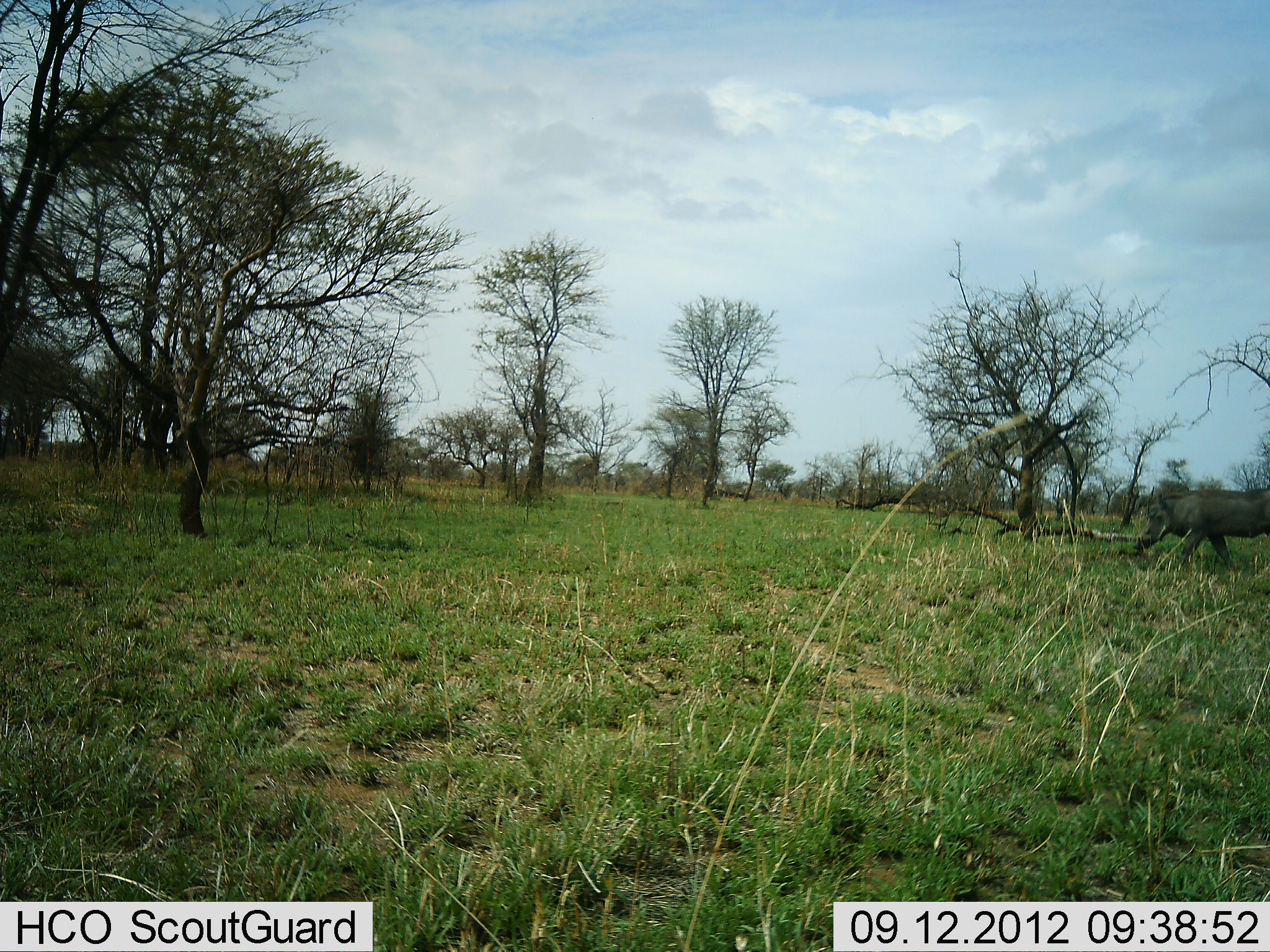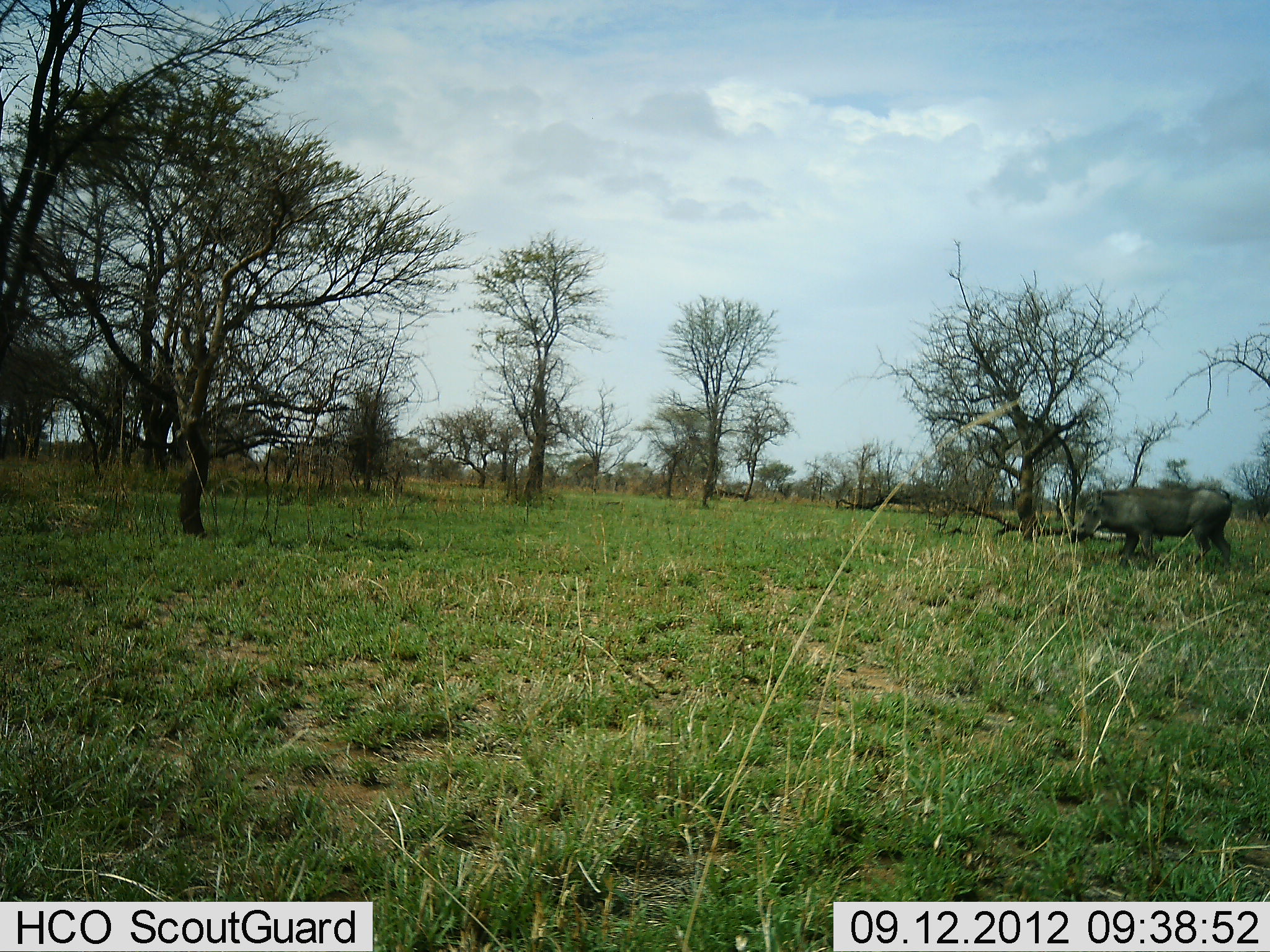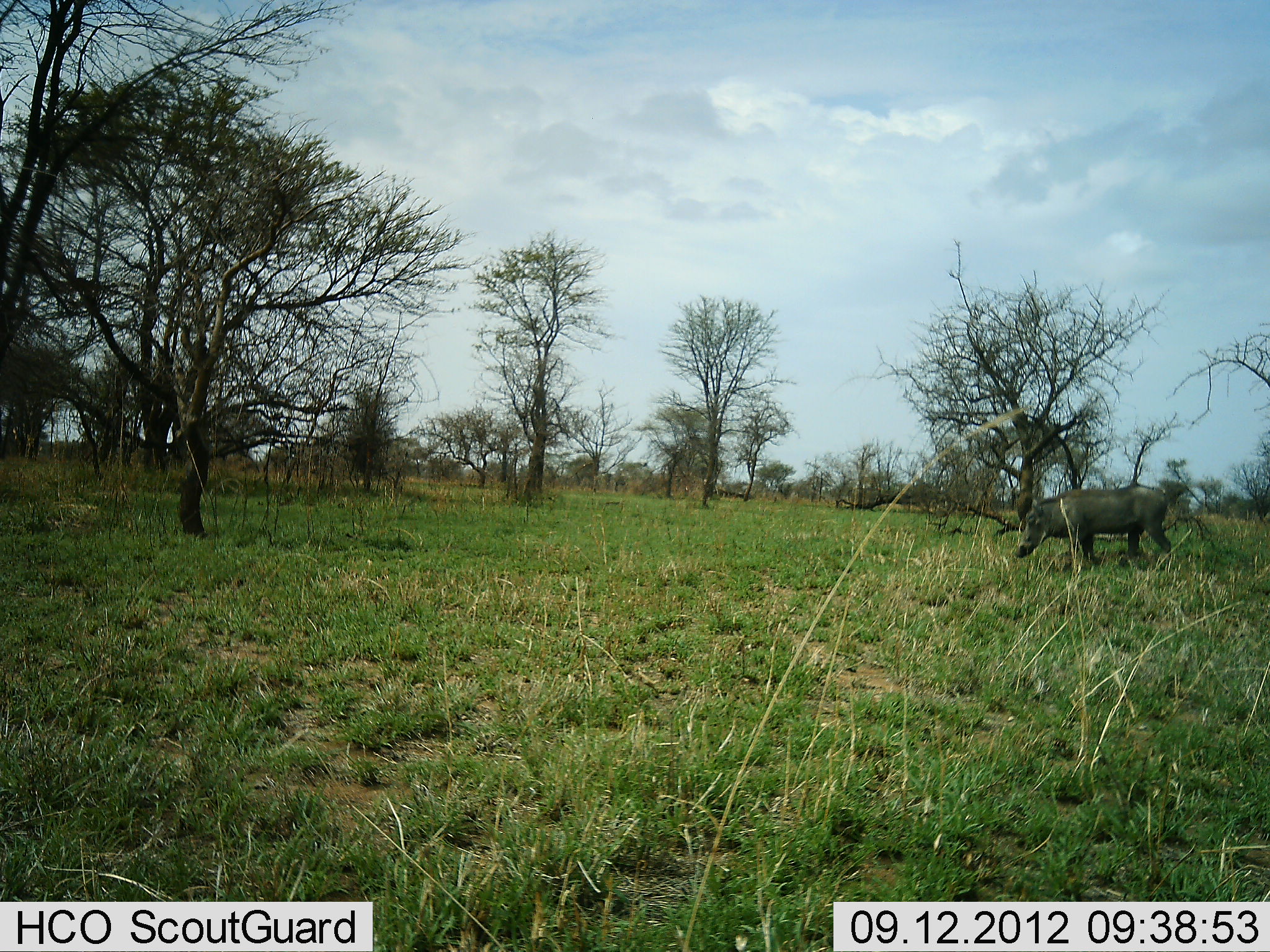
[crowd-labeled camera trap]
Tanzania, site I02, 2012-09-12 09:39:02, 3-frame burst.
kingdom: Animalia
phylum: Chordata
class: Mammalia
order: Artiodactyla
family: Suidae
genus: Phacochoerus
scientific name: Phacochoerus africanus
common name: warthog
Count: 1.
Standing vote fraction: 0%.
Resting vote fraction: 10%.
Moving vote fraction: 90%.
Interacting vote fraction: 0%.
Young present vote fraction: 0%.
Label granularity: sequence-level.